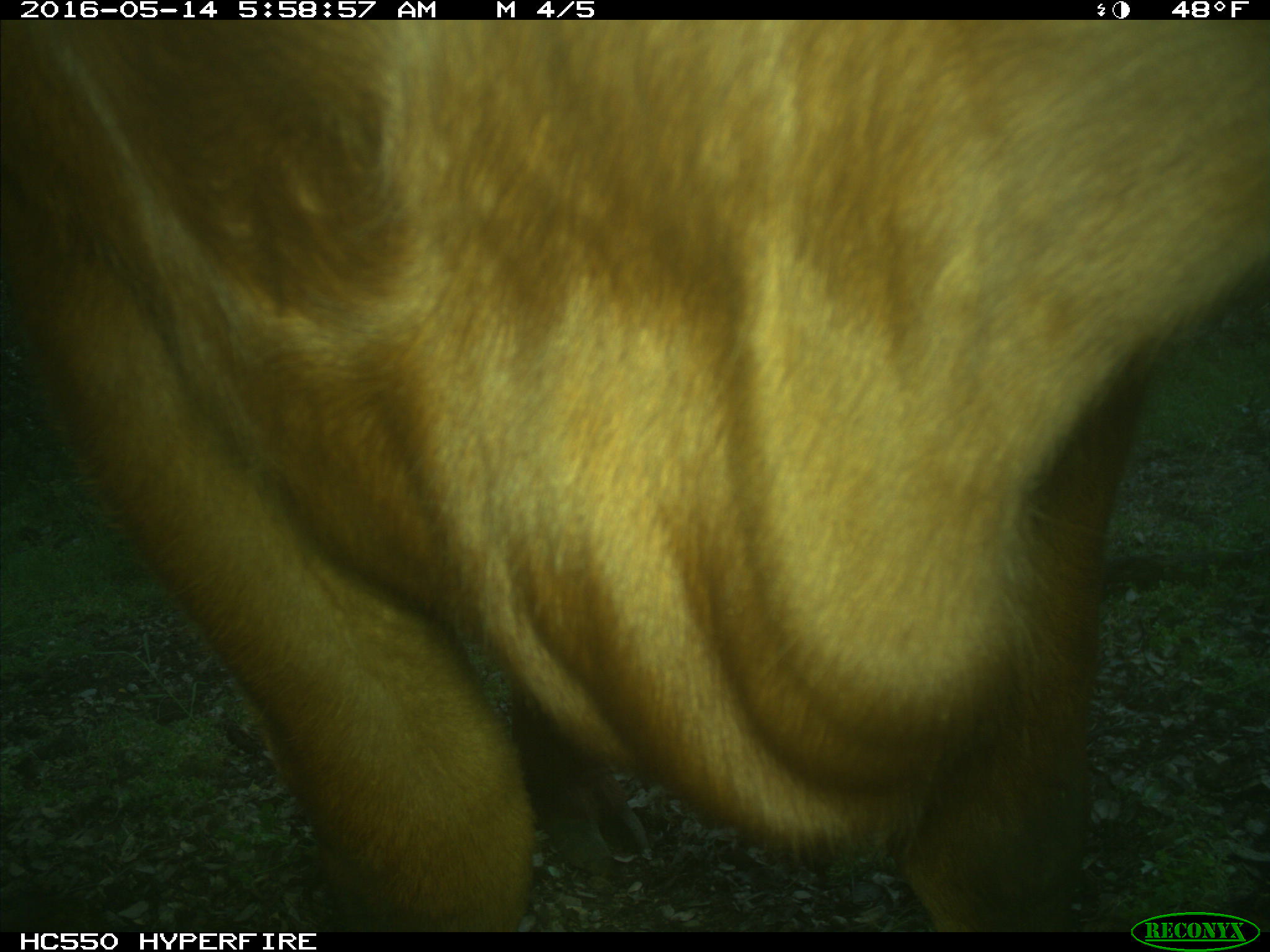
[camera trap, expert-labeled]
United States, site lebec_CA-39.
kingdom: Animalia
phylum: Chordata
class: Mammalia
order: Artiodactyla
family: Bovidae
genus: Bos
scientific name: Bos taurus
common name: domestic cow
Bos taurus (domestic cow).